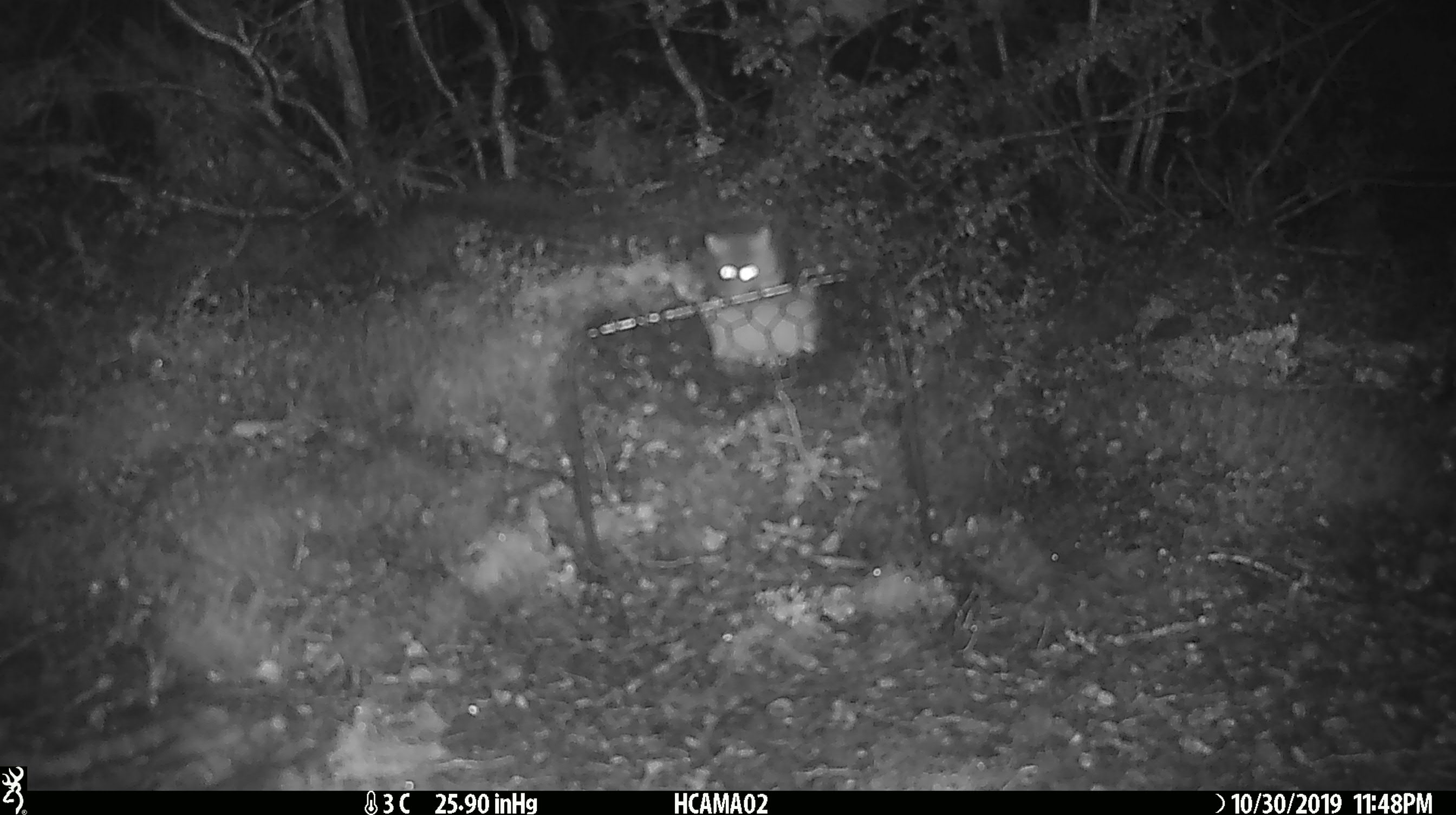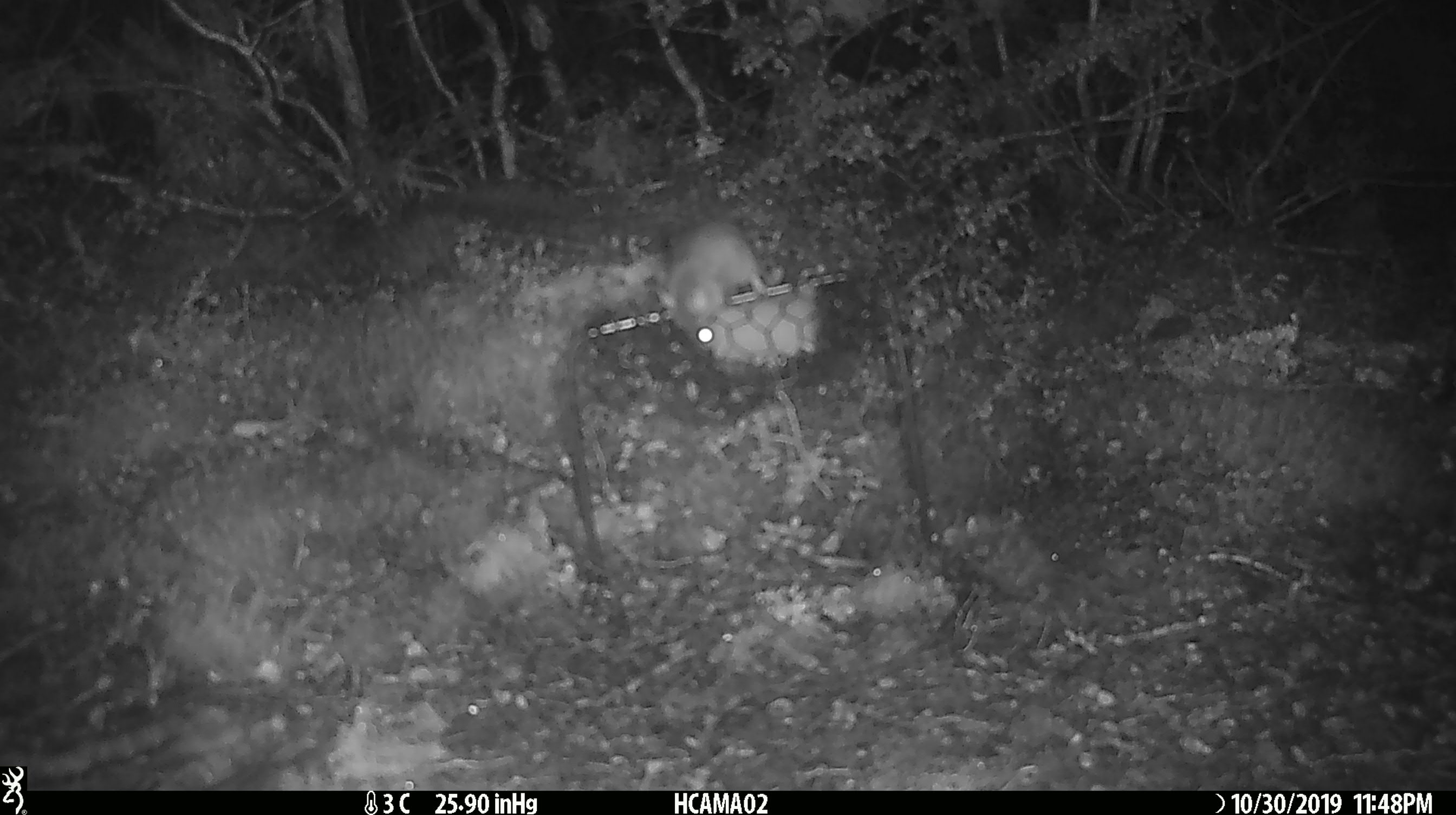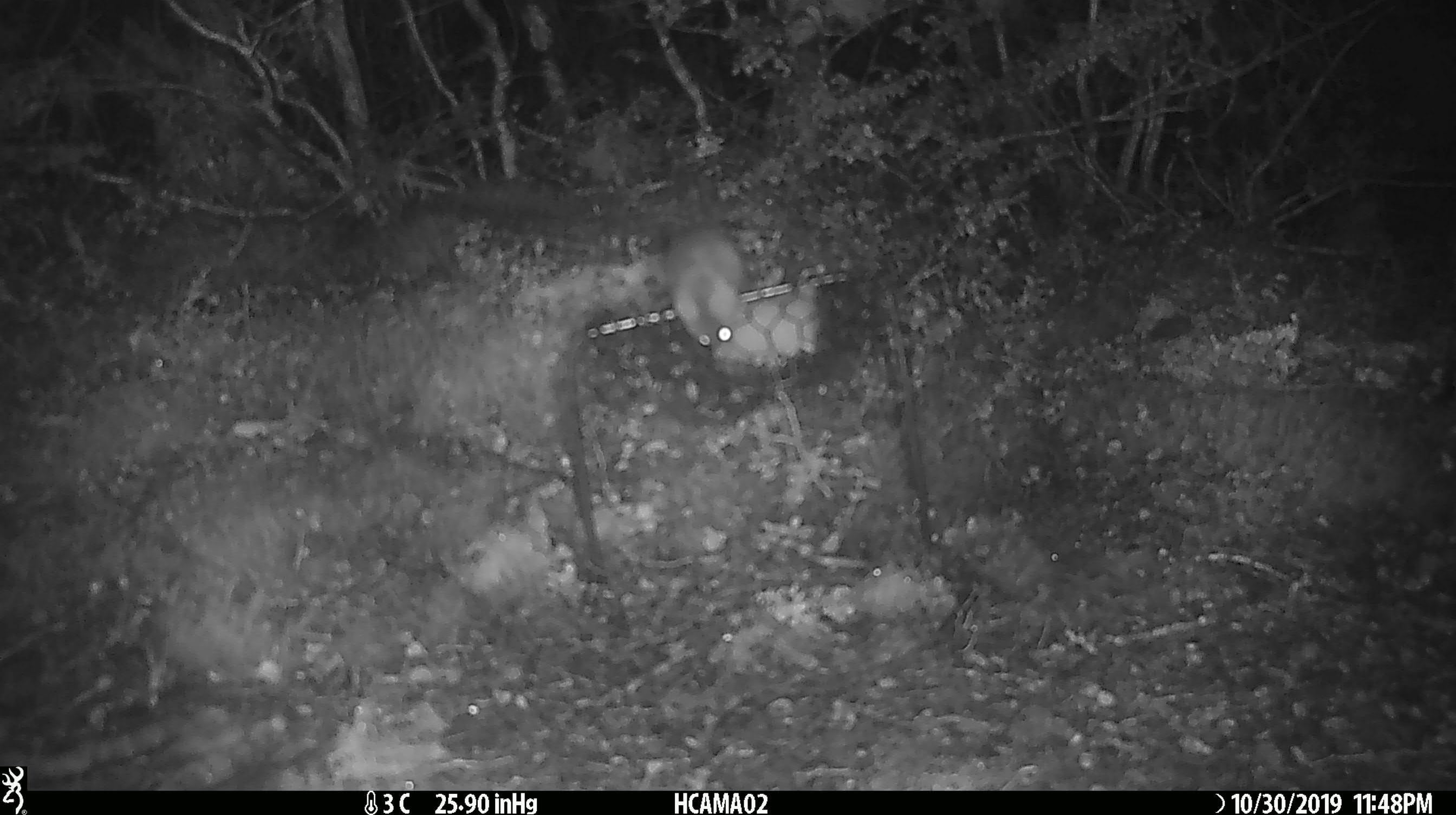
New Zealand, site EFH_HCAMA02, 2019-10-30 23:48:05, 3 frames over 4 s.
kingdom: Animalia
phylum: Chordata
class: Mammalia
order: Rodentia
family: Muridae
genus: Mus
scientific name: Mus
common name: mouse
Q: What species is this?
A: Mouse (Mus).